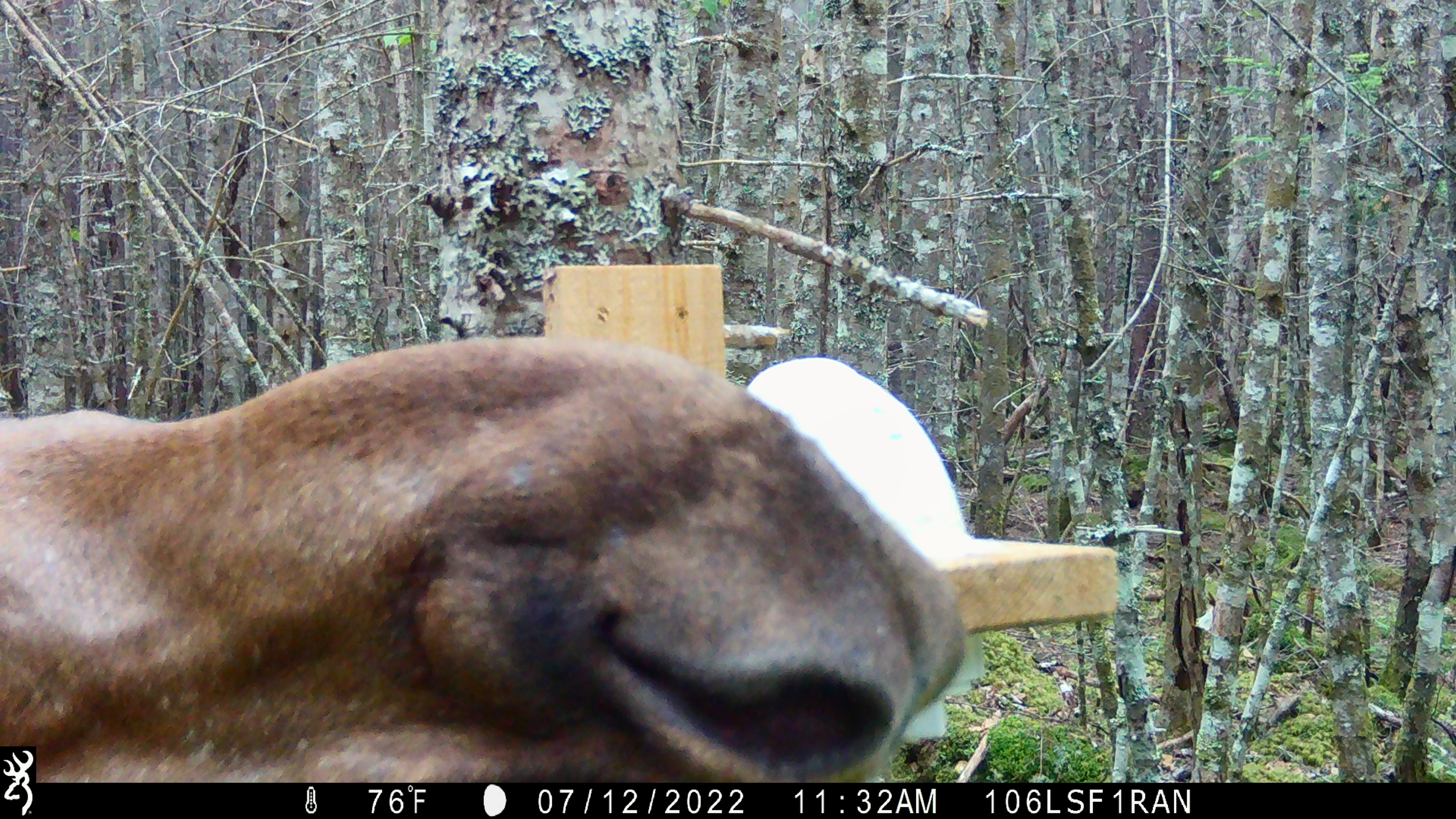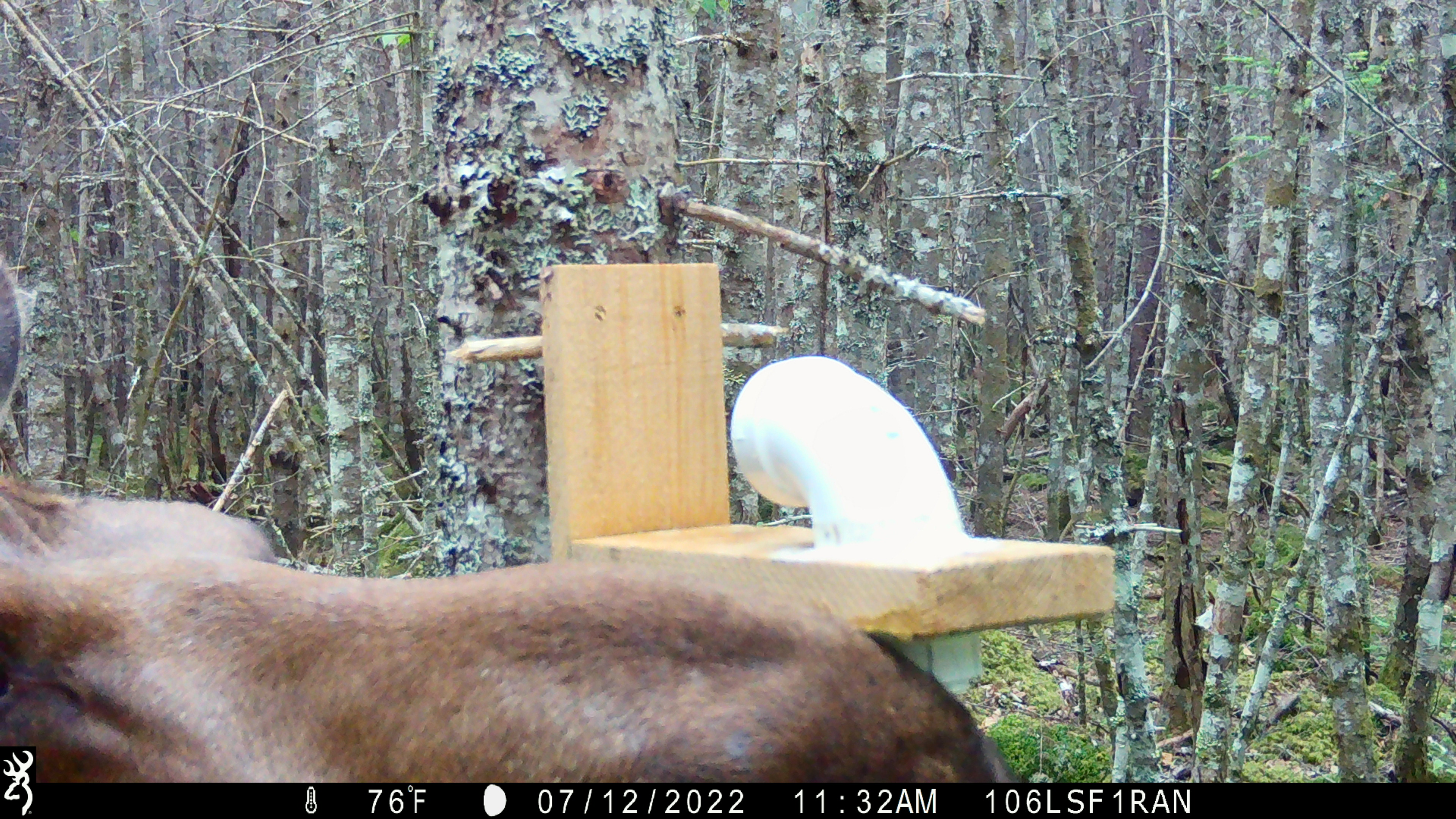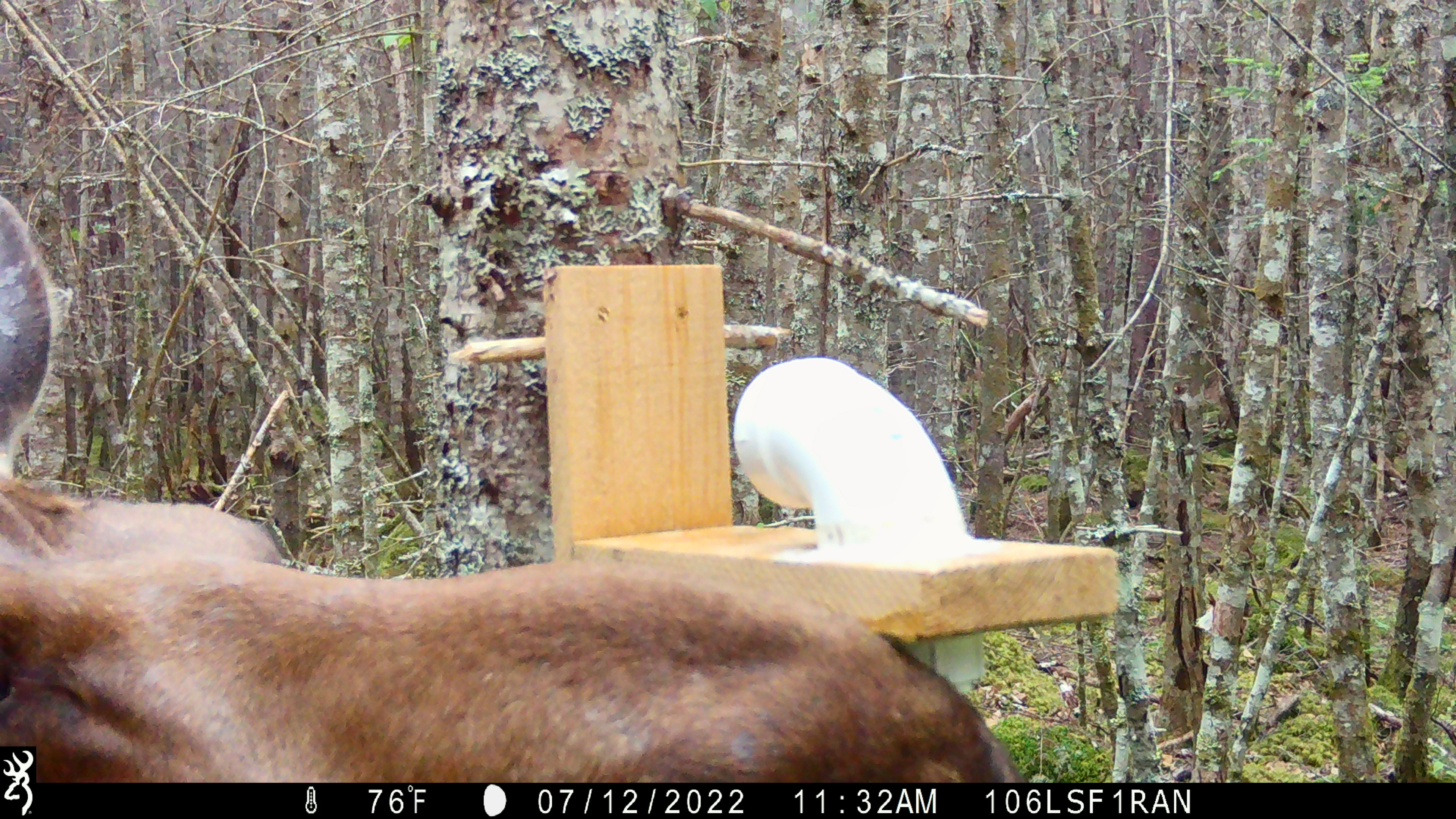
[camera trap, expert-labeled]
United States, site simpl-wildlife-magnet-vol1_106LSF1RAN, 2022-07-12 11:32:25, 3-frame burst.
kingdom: Animalia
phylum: Chordata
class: Mammalia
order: Artiodactyla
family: Cervidae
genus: Alces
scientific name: Alces alces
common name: moose